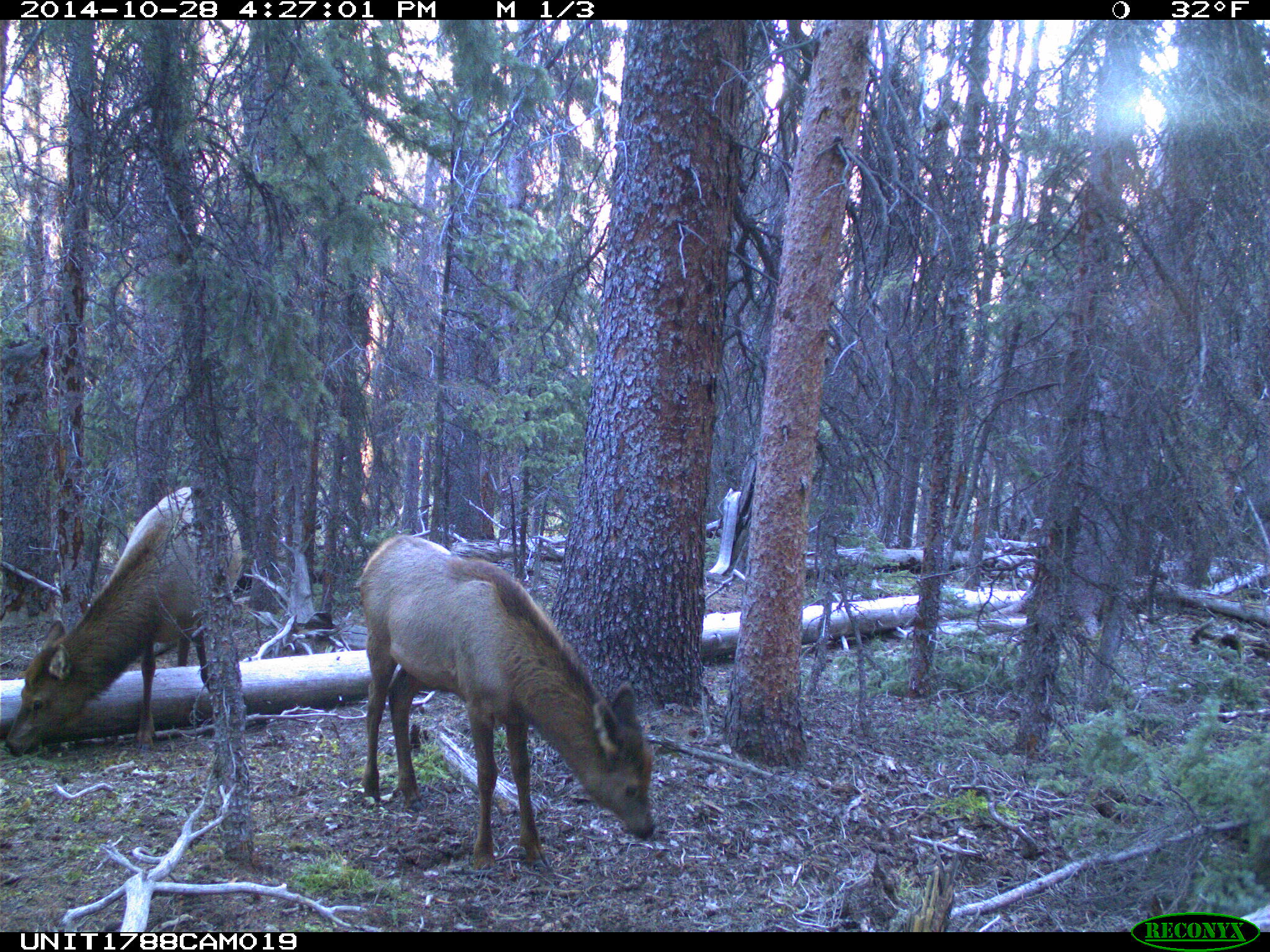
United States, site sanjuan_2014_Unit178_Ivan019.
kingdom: Animalia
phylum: Chordata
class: Mammalia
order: Artiodactyla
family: Cervidae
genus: Cervus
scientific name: Cervus elaphus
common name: red deer